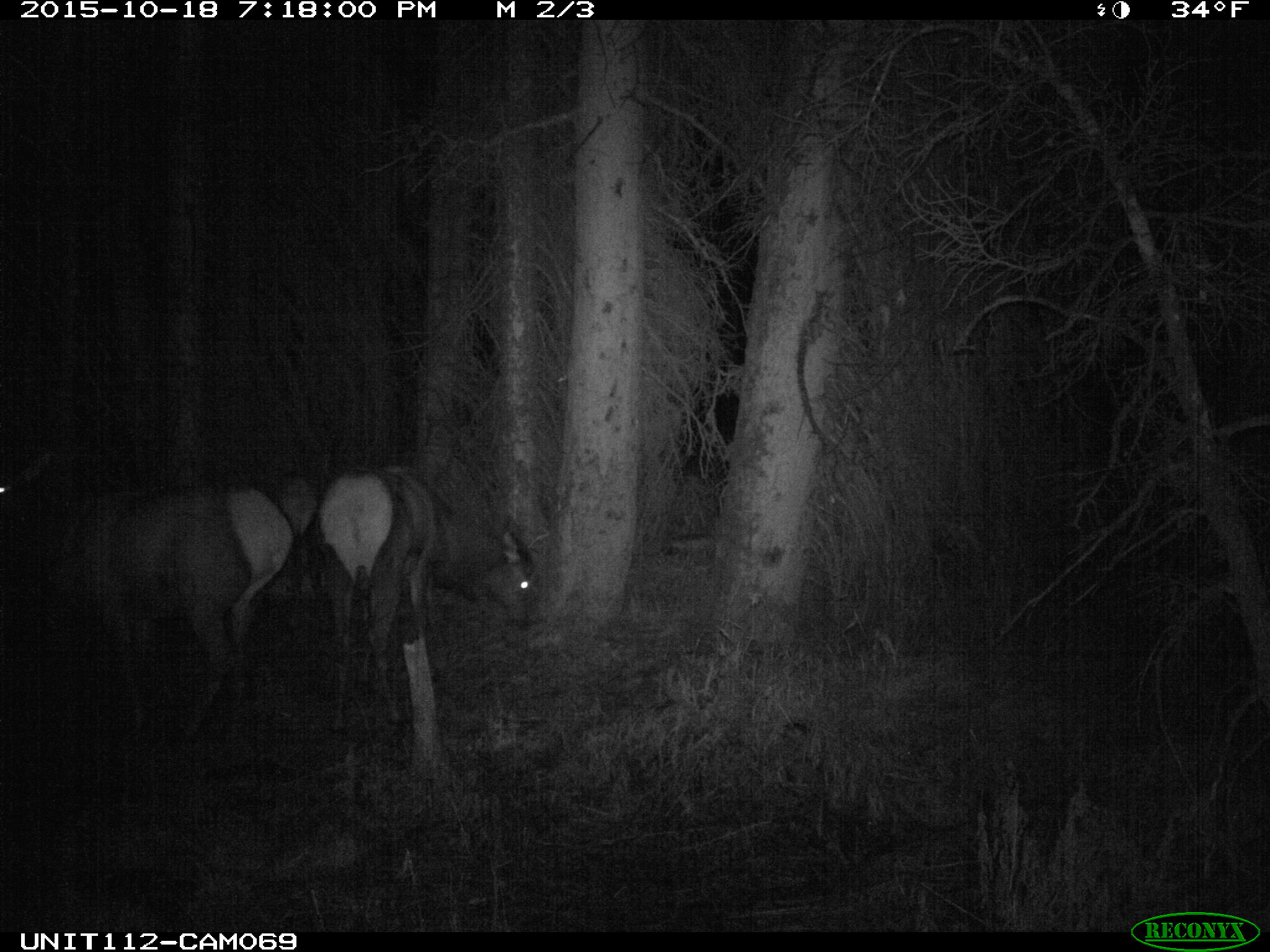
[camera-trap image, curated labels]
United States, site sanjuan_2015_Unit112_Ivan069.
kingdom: Animalia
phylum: Chordata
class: Mammalia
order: Artiodactyla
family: Cervidae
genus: Cervus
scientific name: Cervus elaphus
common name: red deer